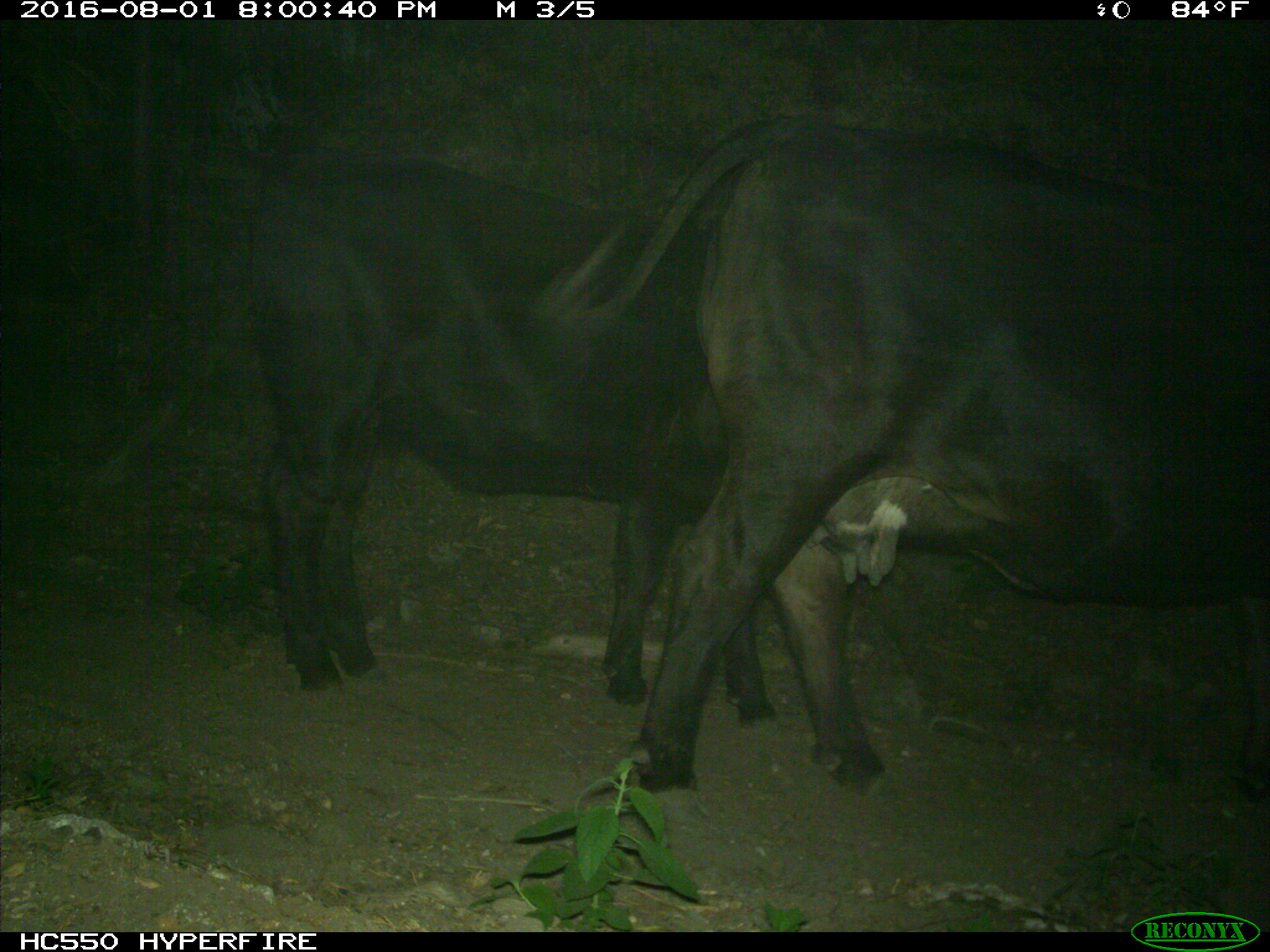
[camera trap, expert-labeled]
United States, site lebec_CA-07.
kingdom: Animalia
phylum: Chordata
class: Mammalia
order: Artiodactyla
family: Bovidae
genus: Bos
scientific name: Bos taurus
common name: domestic cow